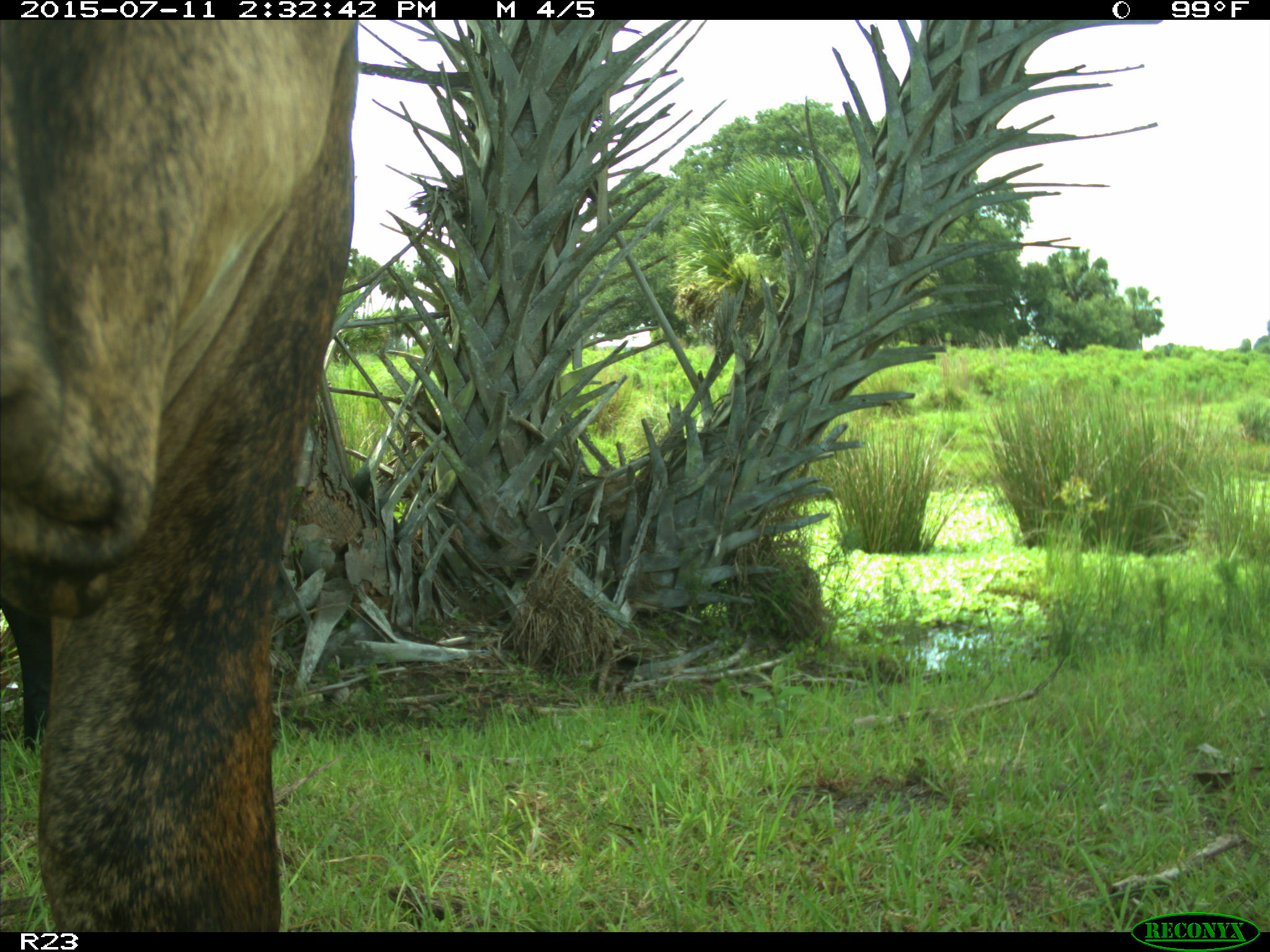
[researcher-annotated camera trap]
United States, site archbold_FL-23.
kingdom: Animalia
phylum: Chordata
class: Mammalia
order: Artiodactyla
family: Bovidae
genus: Bos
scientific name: Bos taurus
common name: domestic cow